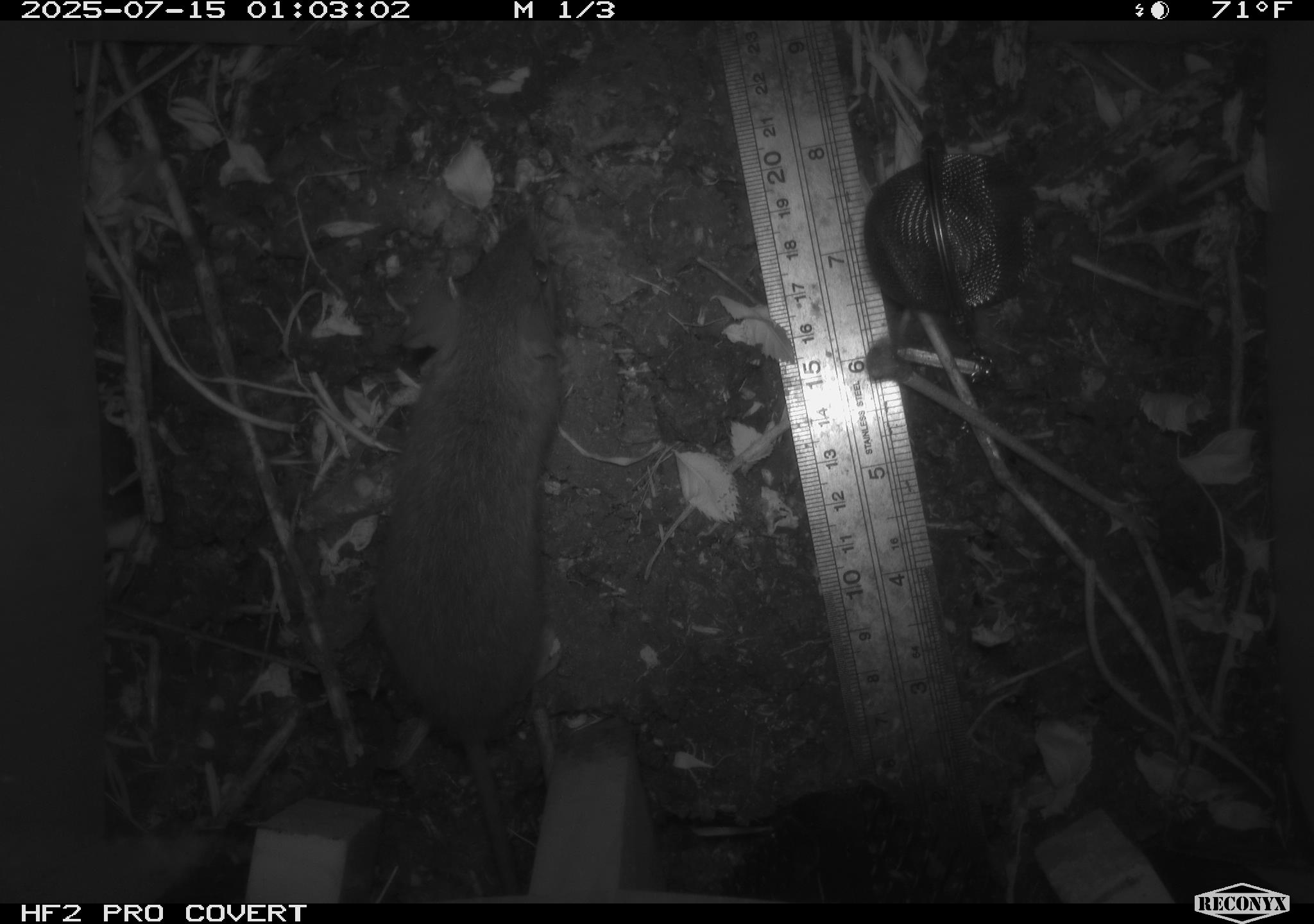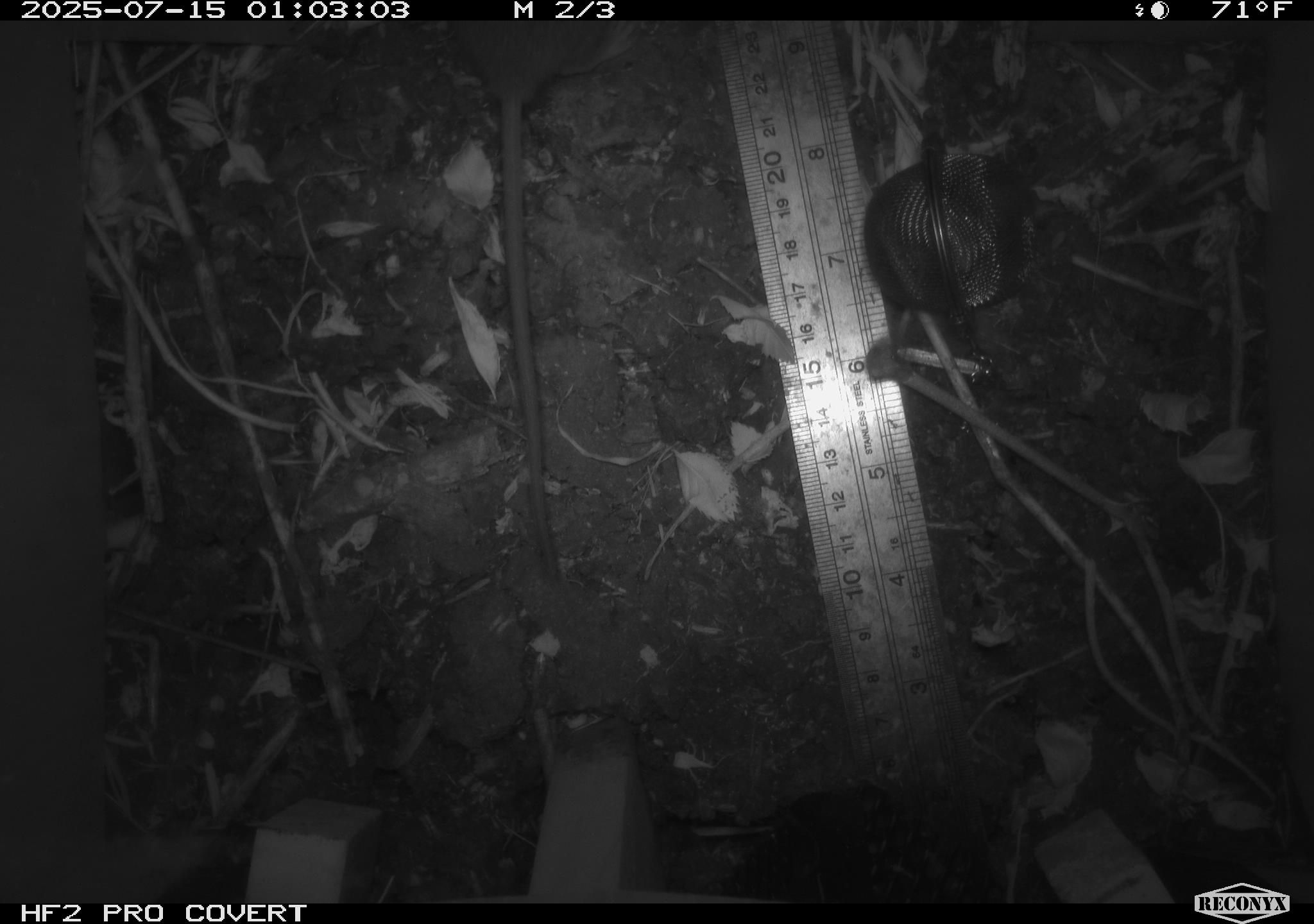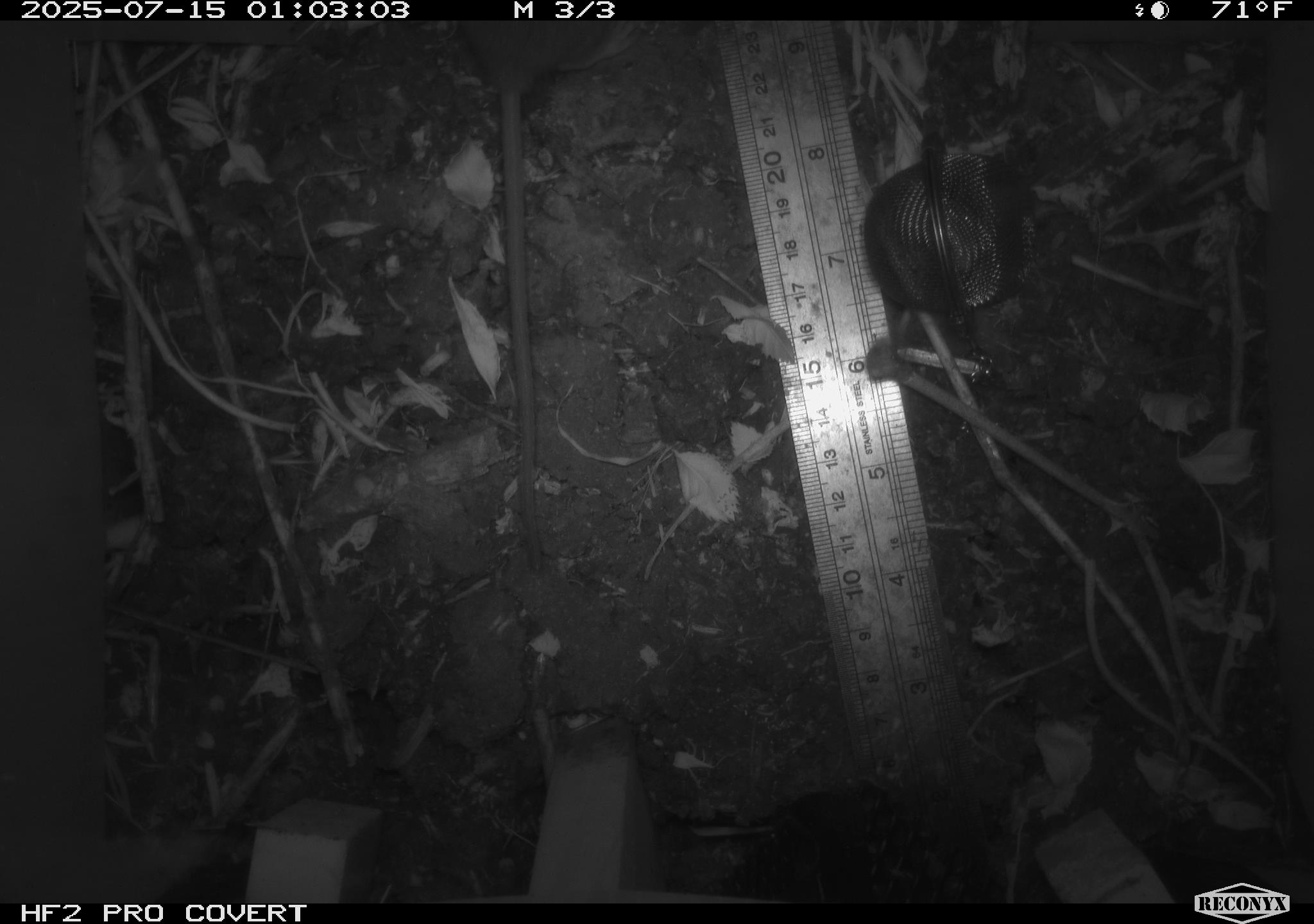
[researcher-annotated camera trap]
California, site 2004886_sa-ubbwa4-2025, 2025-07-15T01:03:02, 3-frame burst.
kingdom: Animalia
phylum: Chordata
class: Mammalia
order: Rodentia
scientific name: Rodentia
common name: rodent